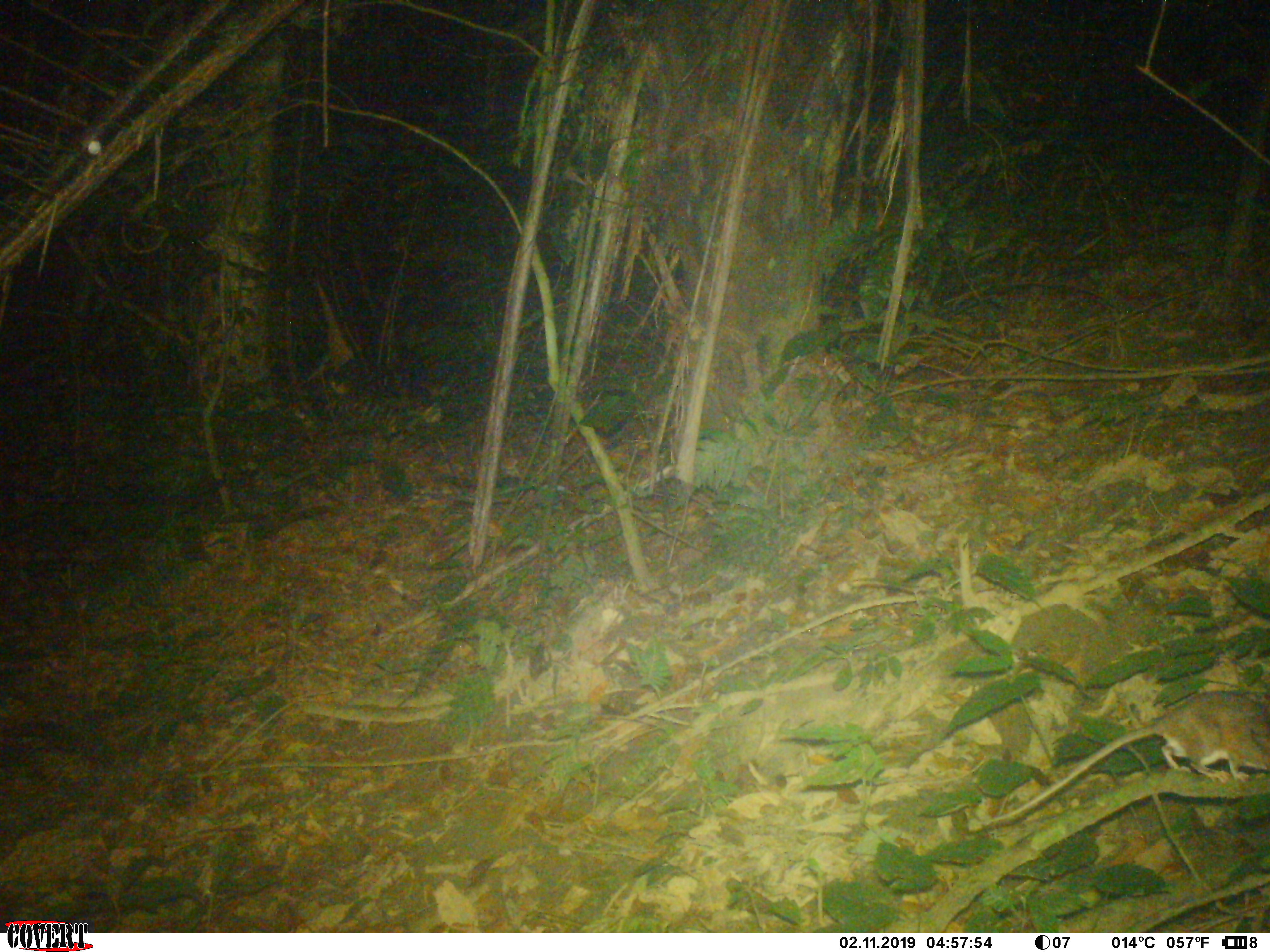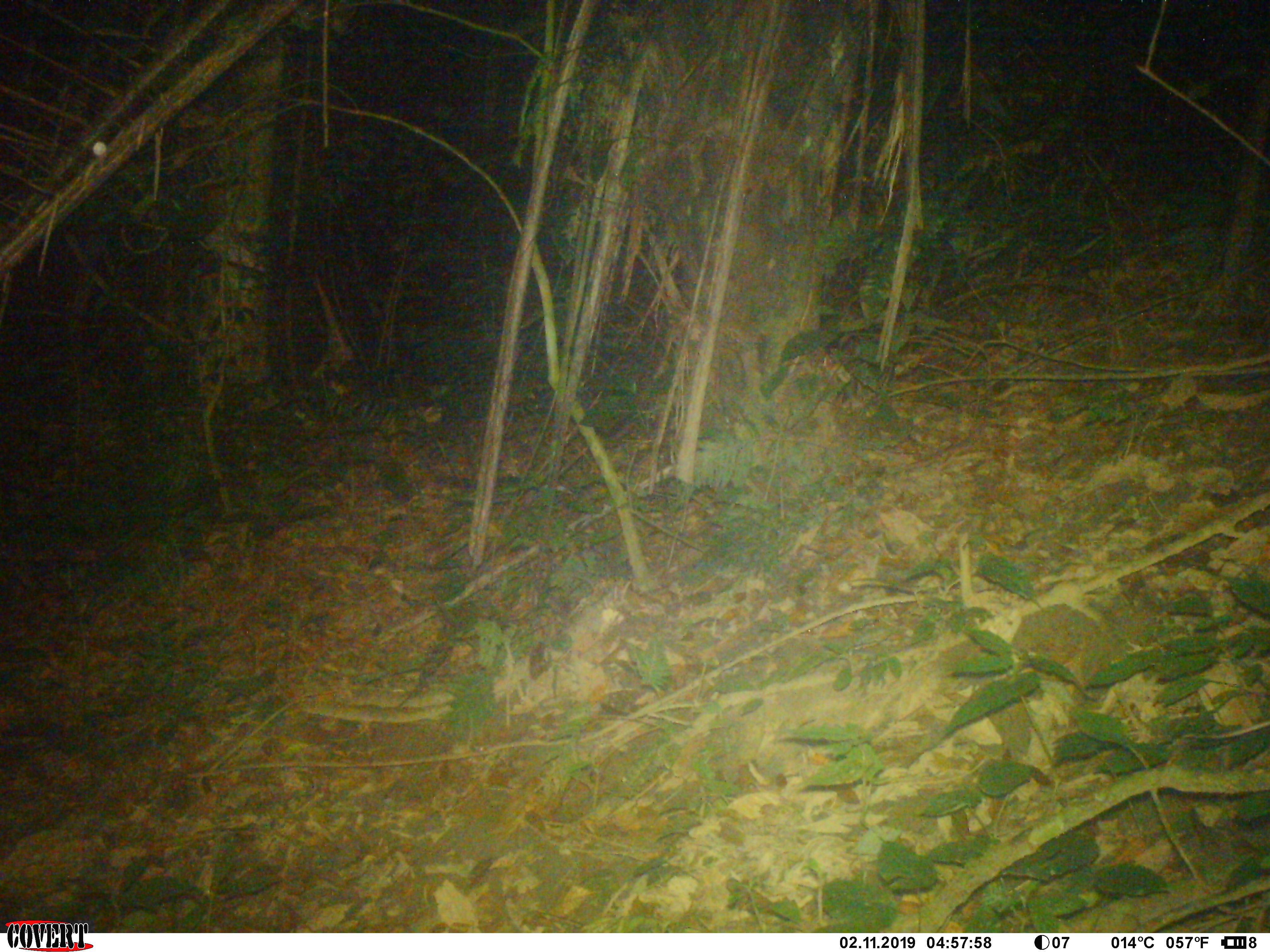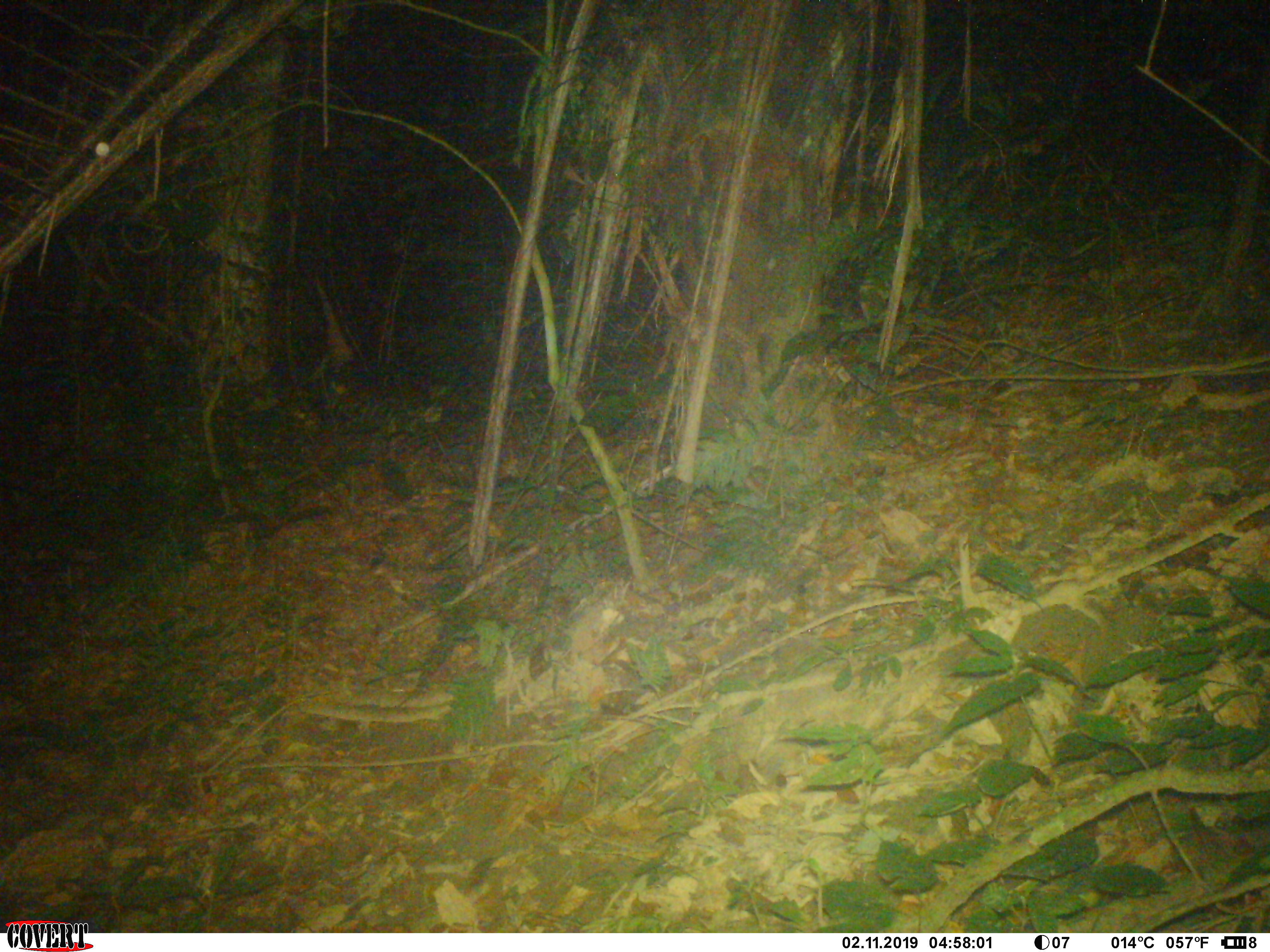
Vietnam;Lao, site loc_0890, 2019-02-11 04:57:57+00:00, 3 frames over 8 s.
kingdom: Animalia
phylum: Chordata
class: Mammalia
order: Rodentia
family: Muridae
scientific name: Muridae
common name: old-world mice and rats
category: unidentified murid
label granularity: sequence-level